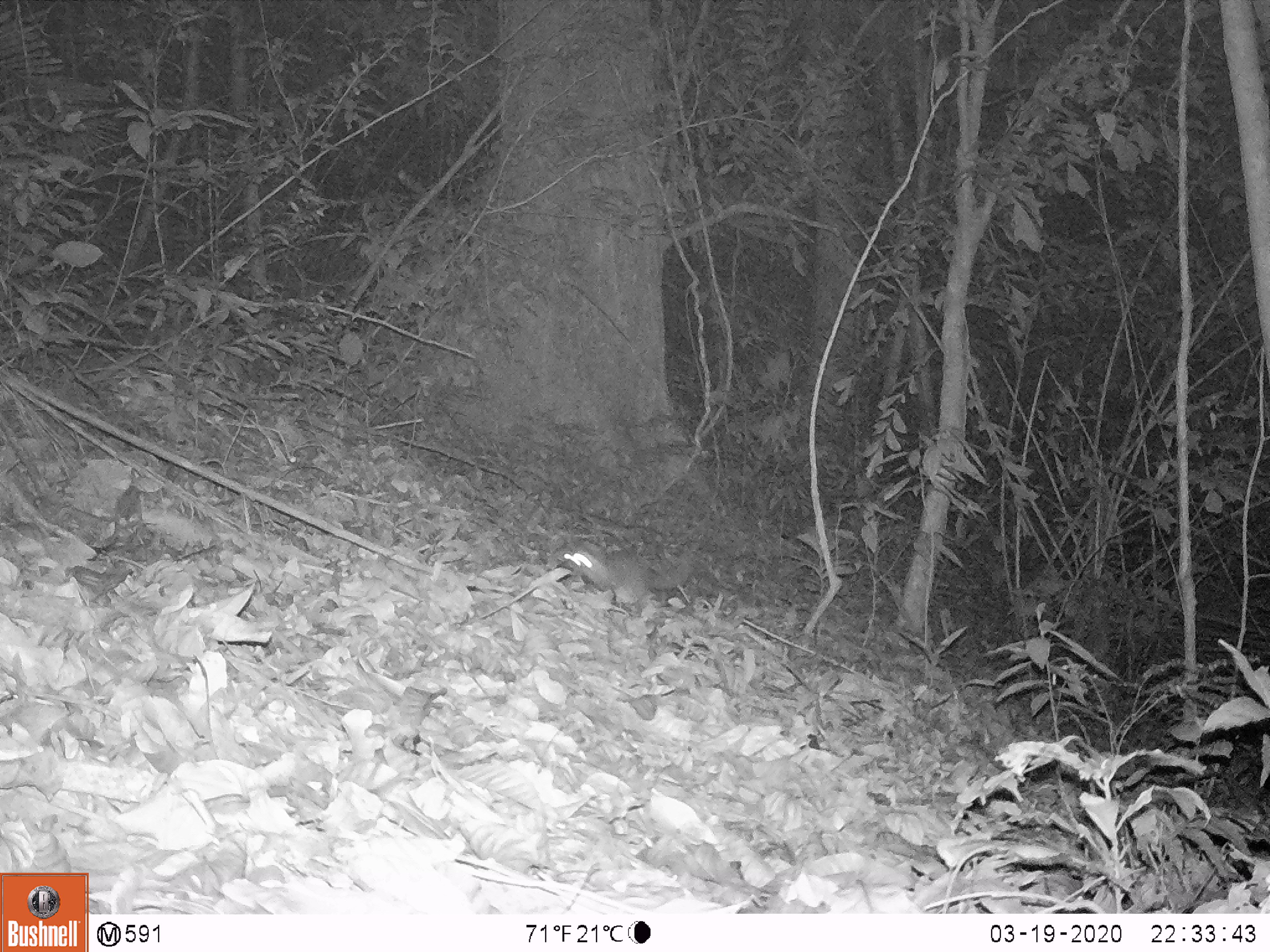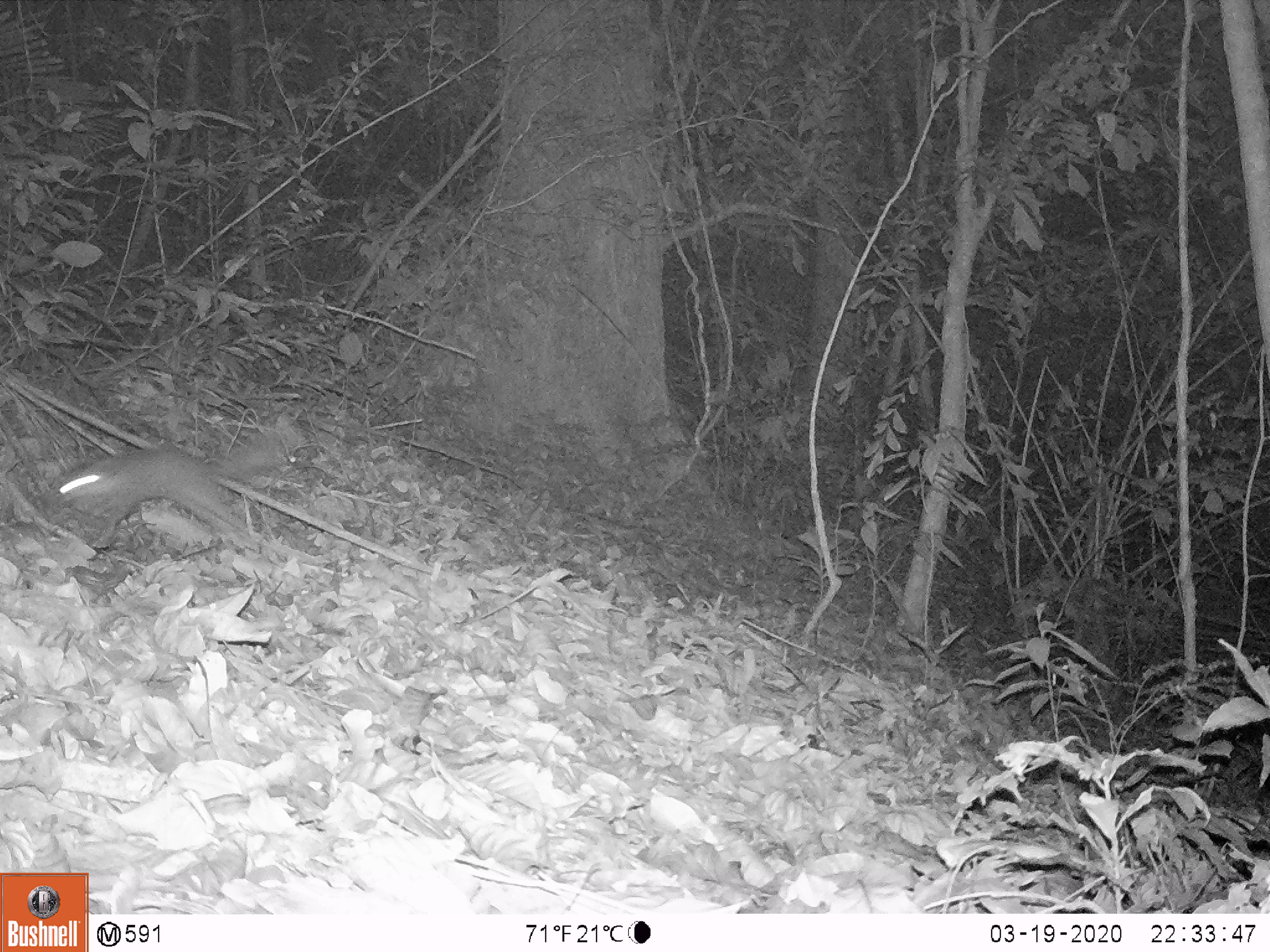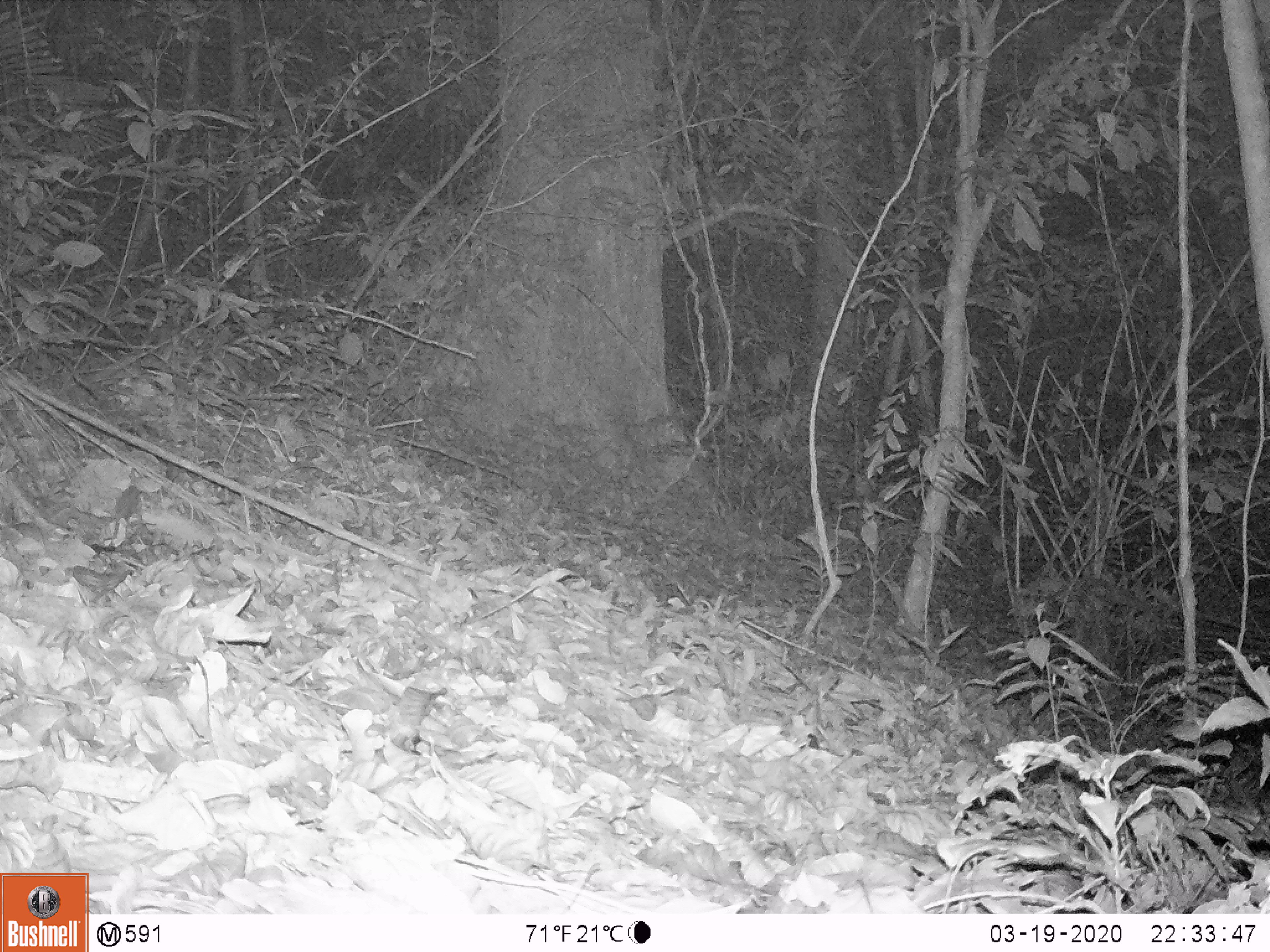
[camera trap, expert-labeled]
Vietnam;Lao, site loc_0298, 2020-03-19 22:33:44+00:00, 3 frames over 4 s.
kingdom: Animalia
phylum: Chordata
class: Mammalia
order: Carnivora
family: Mustelidae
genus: Melogale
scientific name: Melogale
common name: ferret badger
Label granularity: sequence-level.